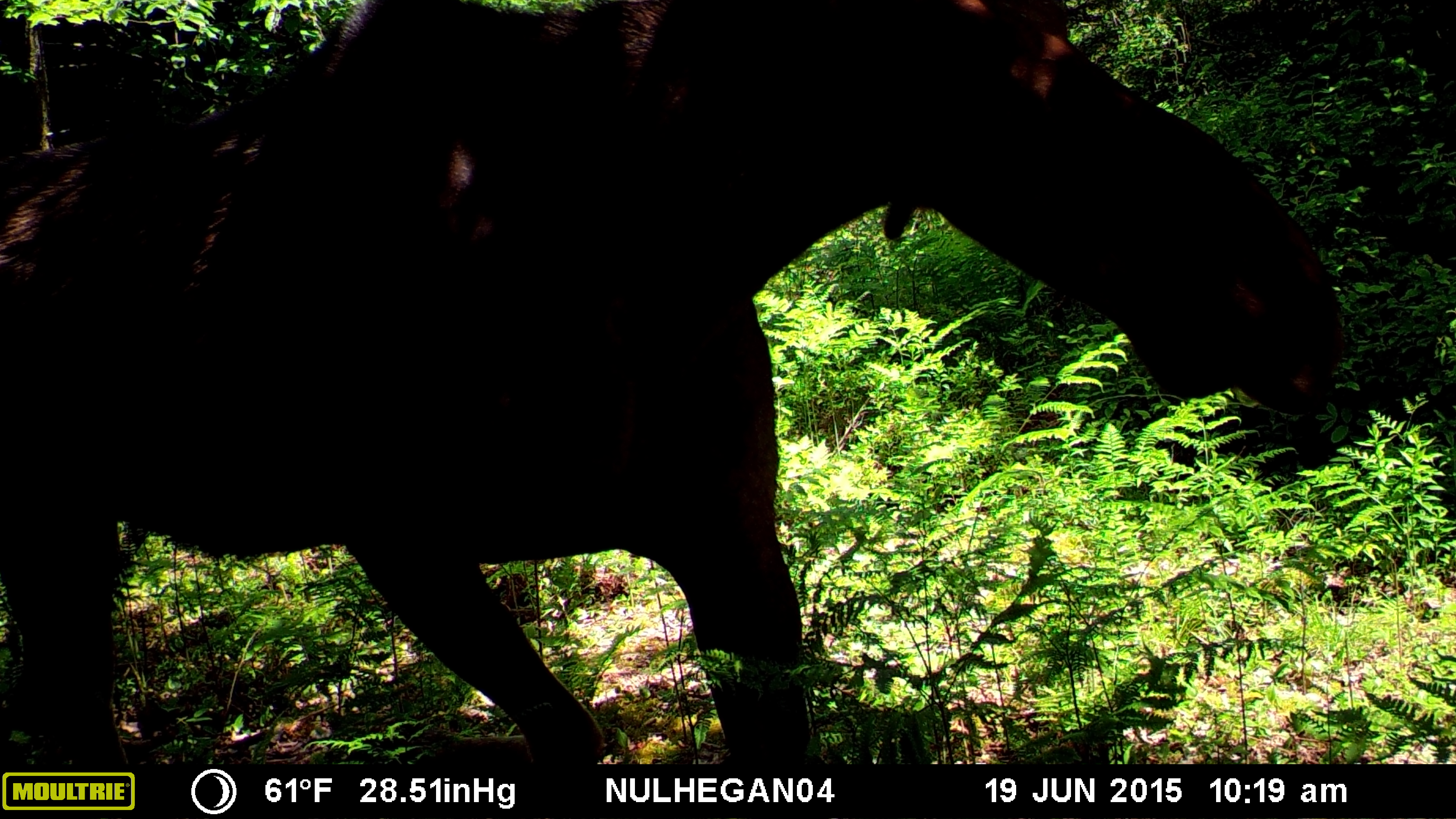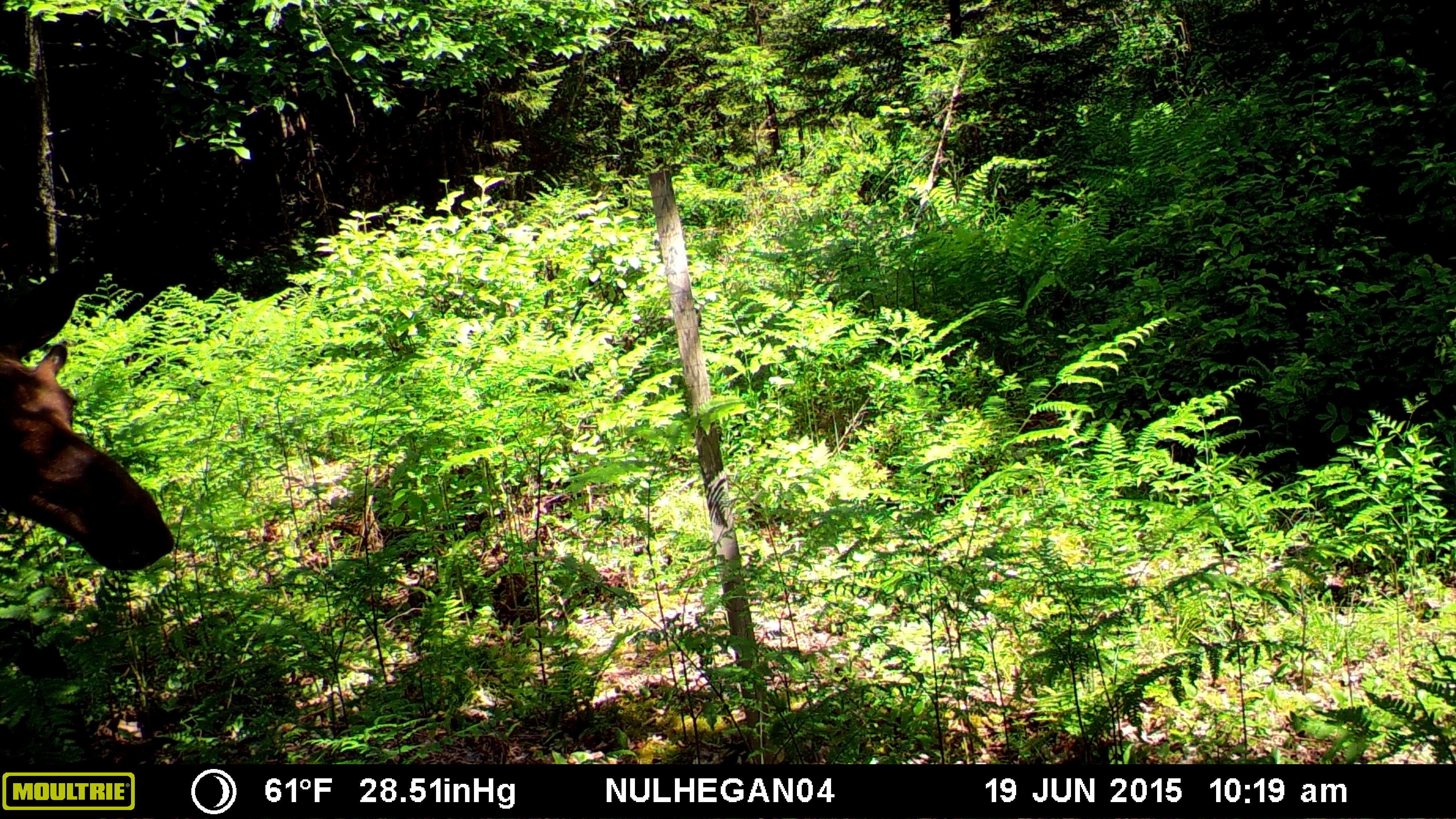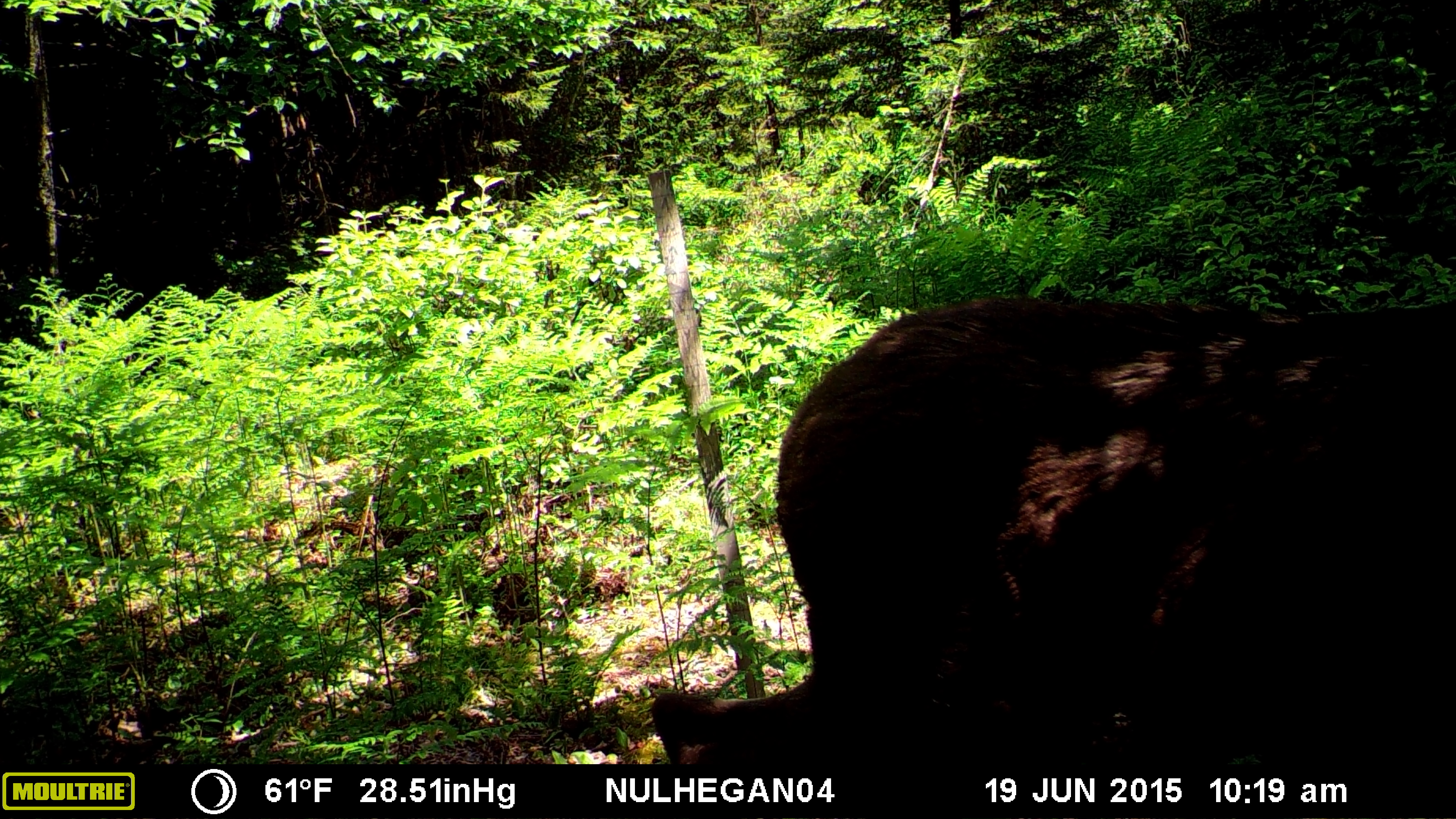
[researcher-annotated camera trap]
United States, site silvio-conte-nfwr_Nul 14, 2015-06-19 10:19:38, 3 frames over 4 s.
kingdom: Animalia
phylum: Chordata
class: Mammalia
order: Artiodactyla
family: Cervidae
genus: Alces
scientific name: Alces alces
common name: moose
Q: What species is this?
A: Moose (Alces alces).